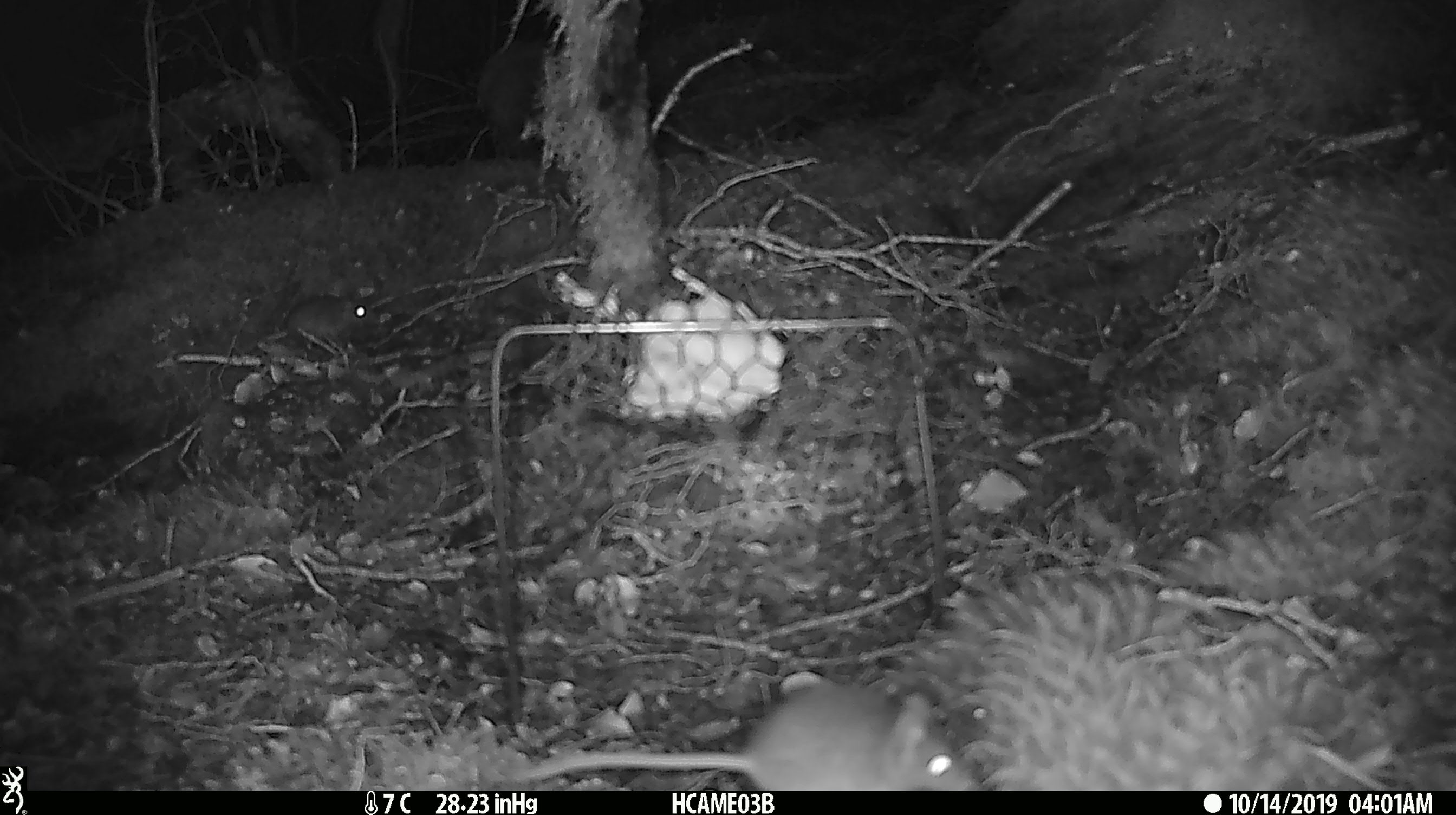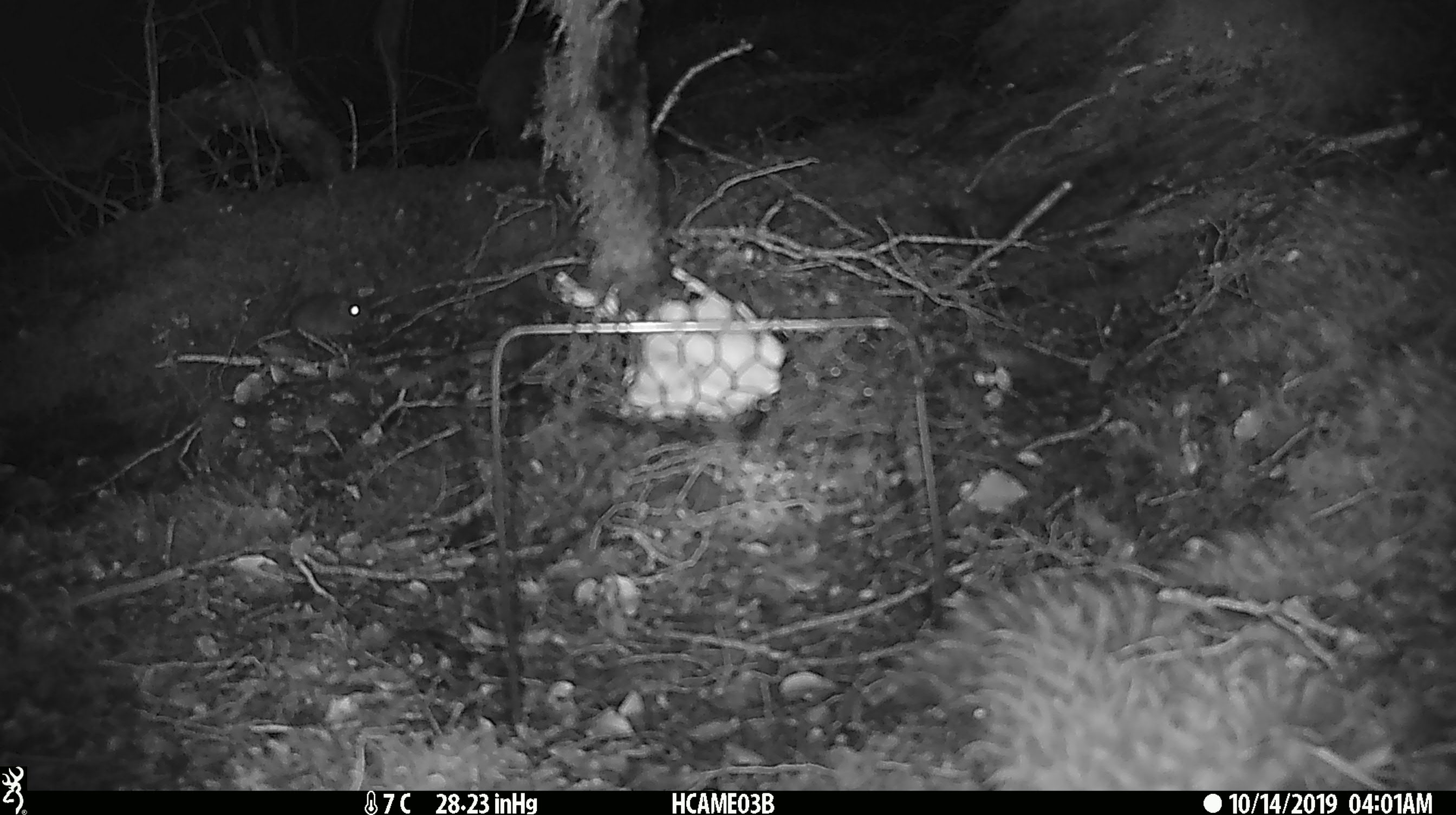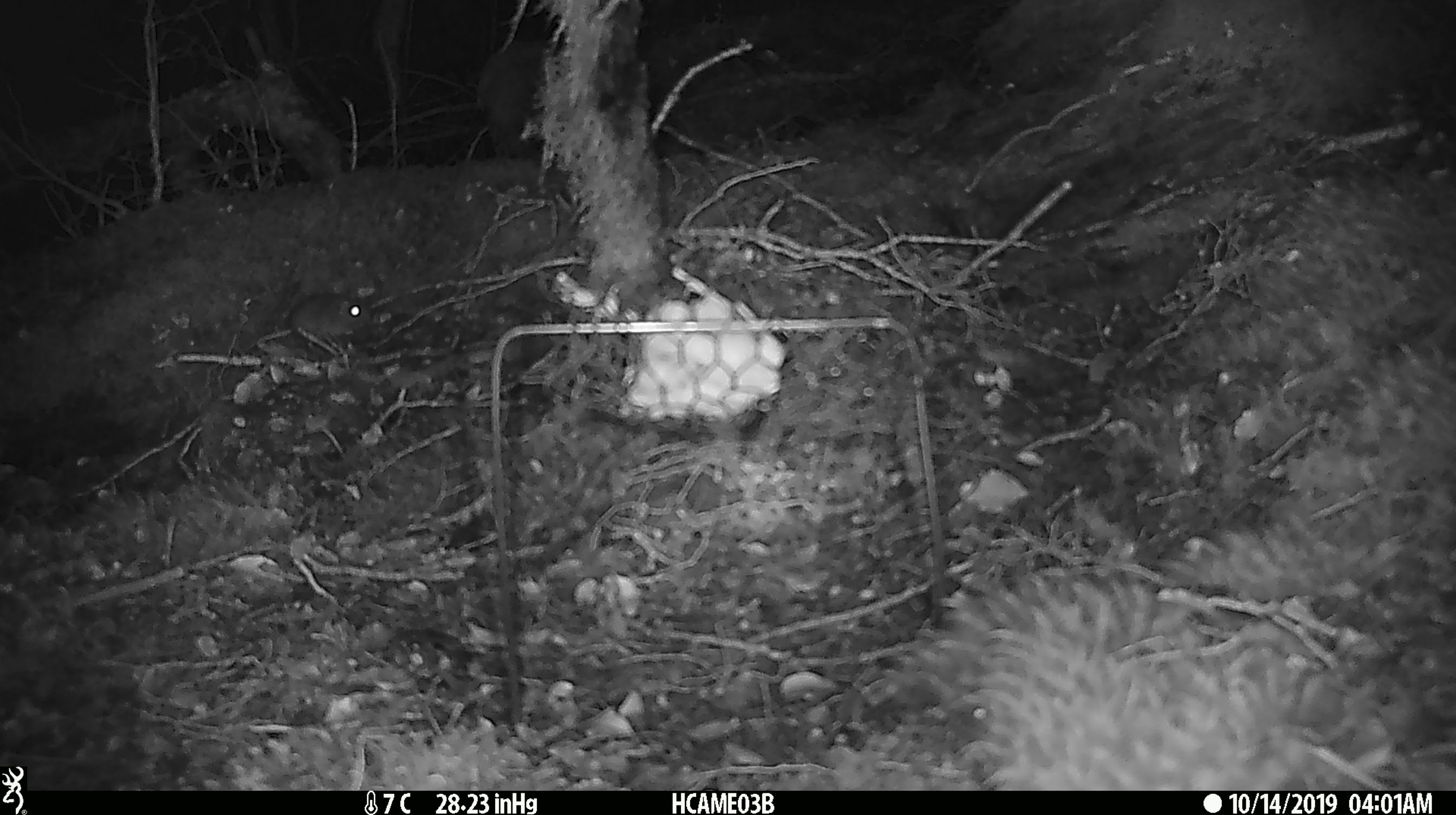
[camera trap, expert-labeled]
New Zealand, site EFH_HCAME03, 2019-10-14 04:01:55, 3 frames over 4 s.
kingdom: Animalia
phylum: Chordata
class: Mammalia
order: Rodentia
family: Muridae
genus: Mus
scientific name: Mus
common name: mouse